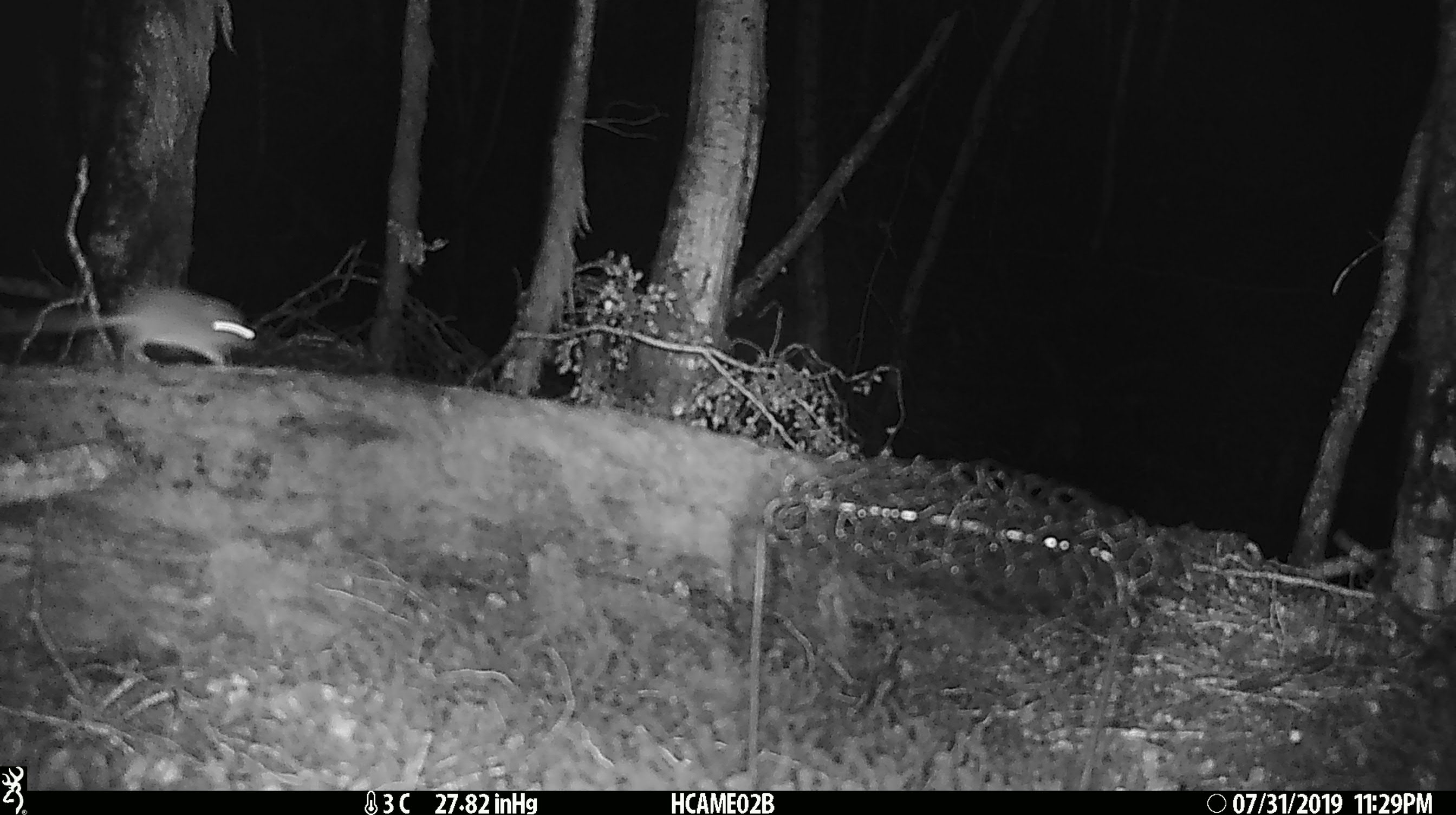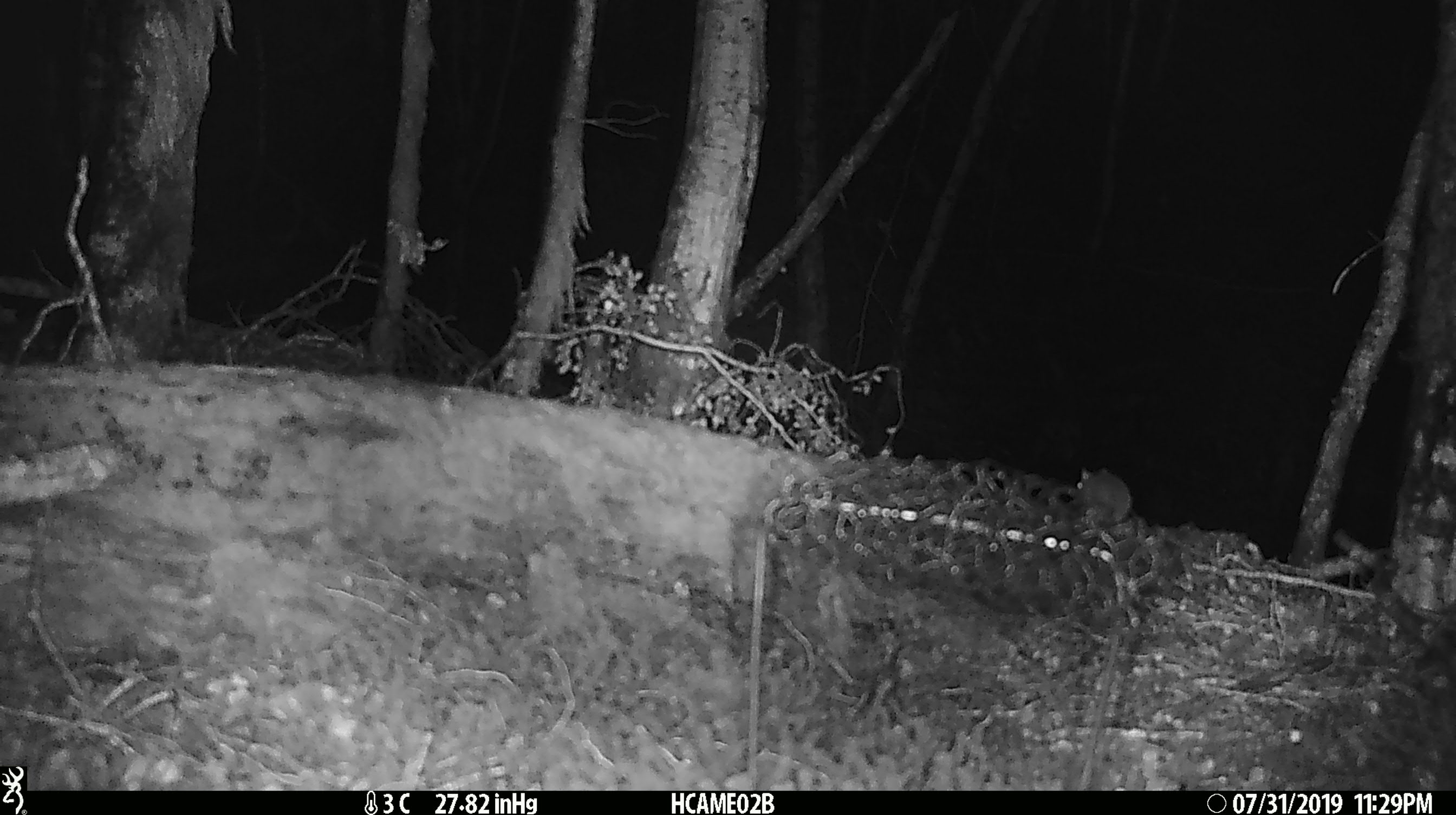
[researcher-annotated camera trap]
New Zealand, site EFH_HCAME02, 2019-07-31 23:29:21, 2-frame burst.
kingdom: Animalia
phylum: Chordata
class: Mammalia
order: Rodentia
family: Muridae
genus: Mus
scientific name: Mus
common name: mouse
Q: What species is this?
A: Mouse (Mus).